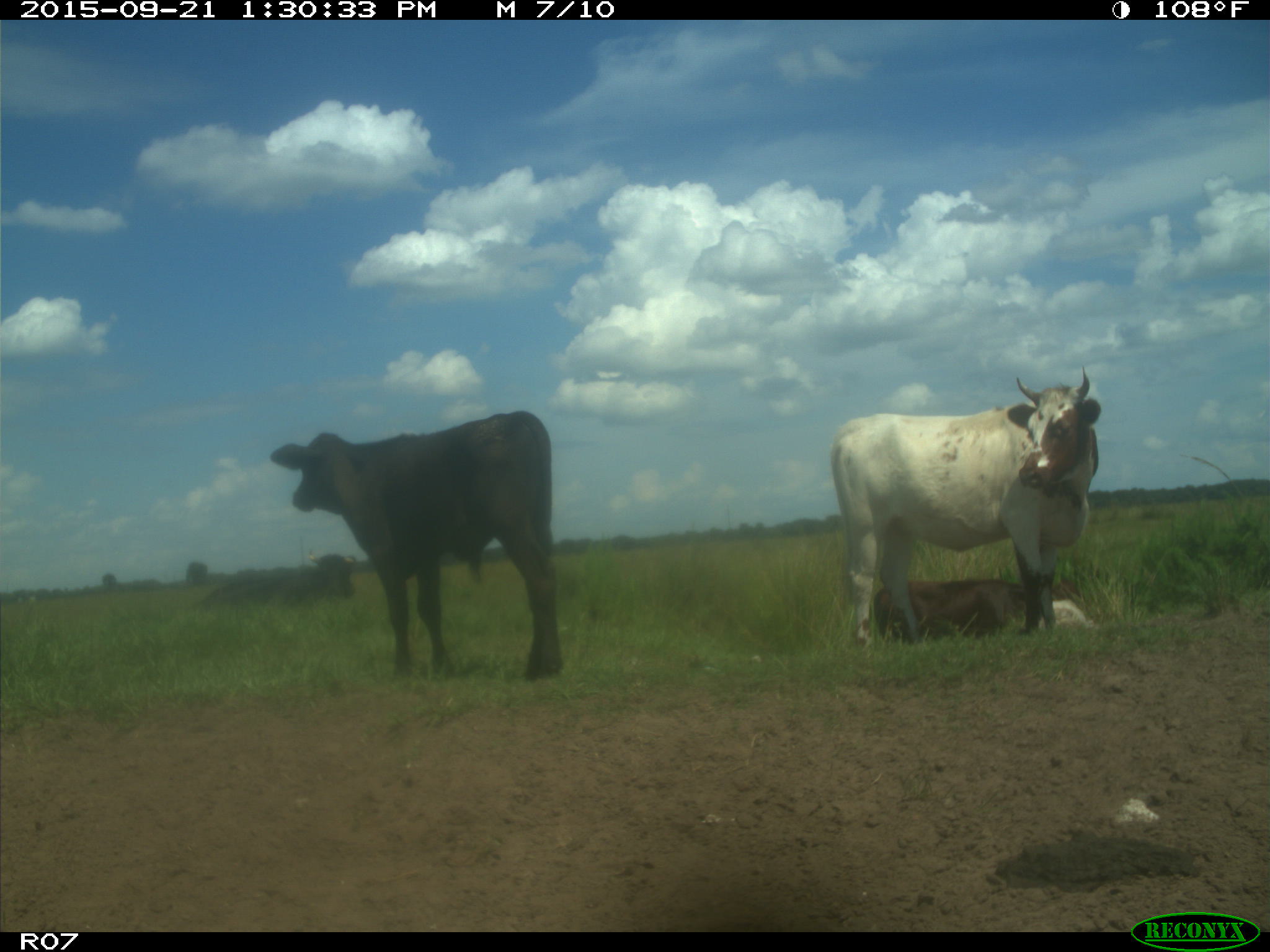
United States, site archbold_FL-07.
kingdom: Animalia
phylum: Chordata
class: Mammalia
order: Artiodactyla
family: Bovidae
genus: Bos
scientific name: Bos taurus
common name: domestic cow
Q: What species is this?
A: Bos taurus (domestic cow).